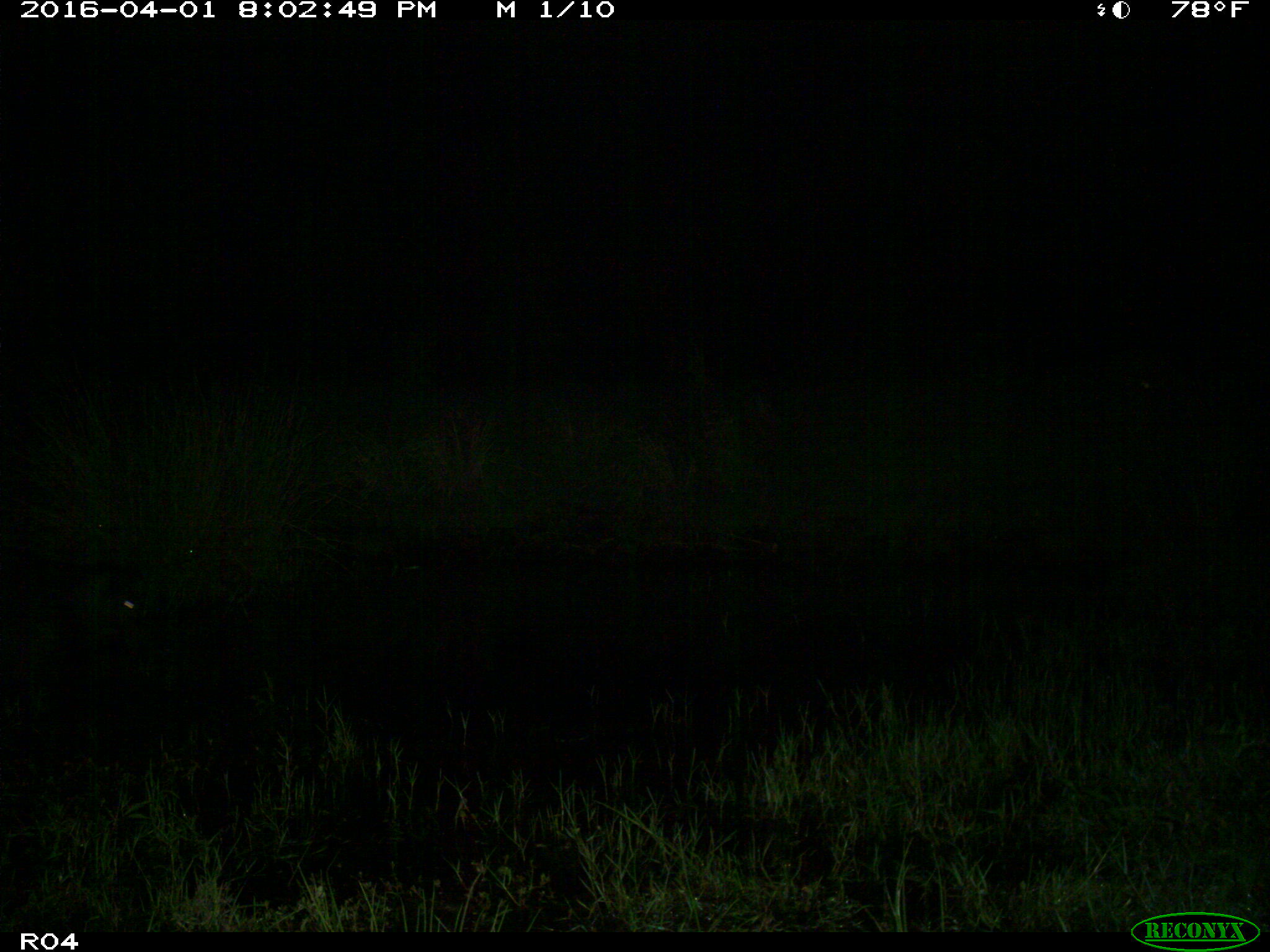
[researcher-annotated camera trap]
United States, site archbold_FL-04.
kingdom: Animalia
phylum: Chordata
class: Mammalia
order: Artiodactyla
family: Suidae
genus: Sus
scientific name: Sus scrofa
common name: wild boar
Sus scrofa (wild boar).